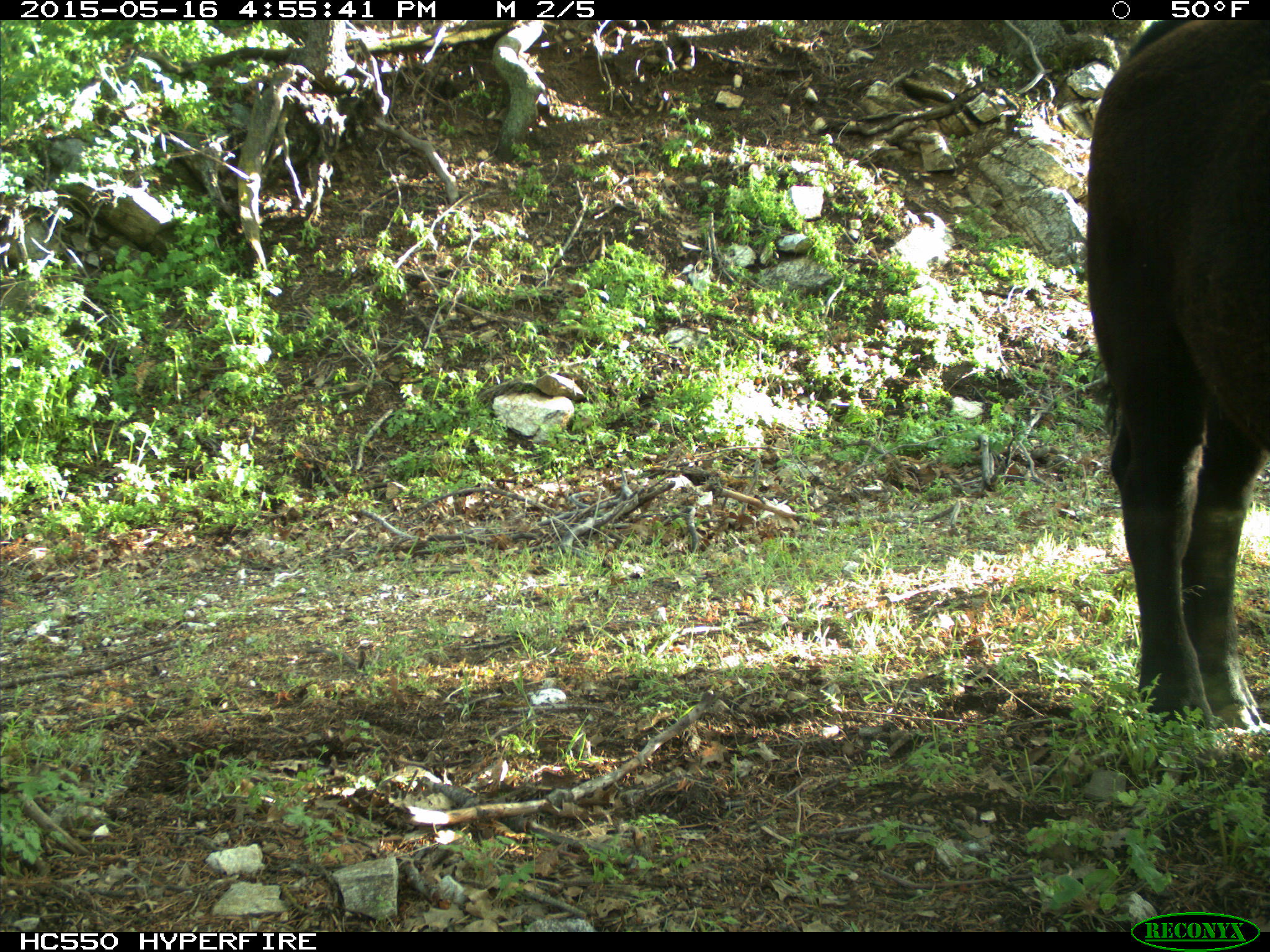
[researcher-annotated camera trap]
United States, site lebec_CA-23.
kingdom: Animalia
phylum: Chordata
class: Mammalia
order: Artiodactyla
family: Bovidae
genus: Bos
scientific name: Bos taurus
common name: domestic cow